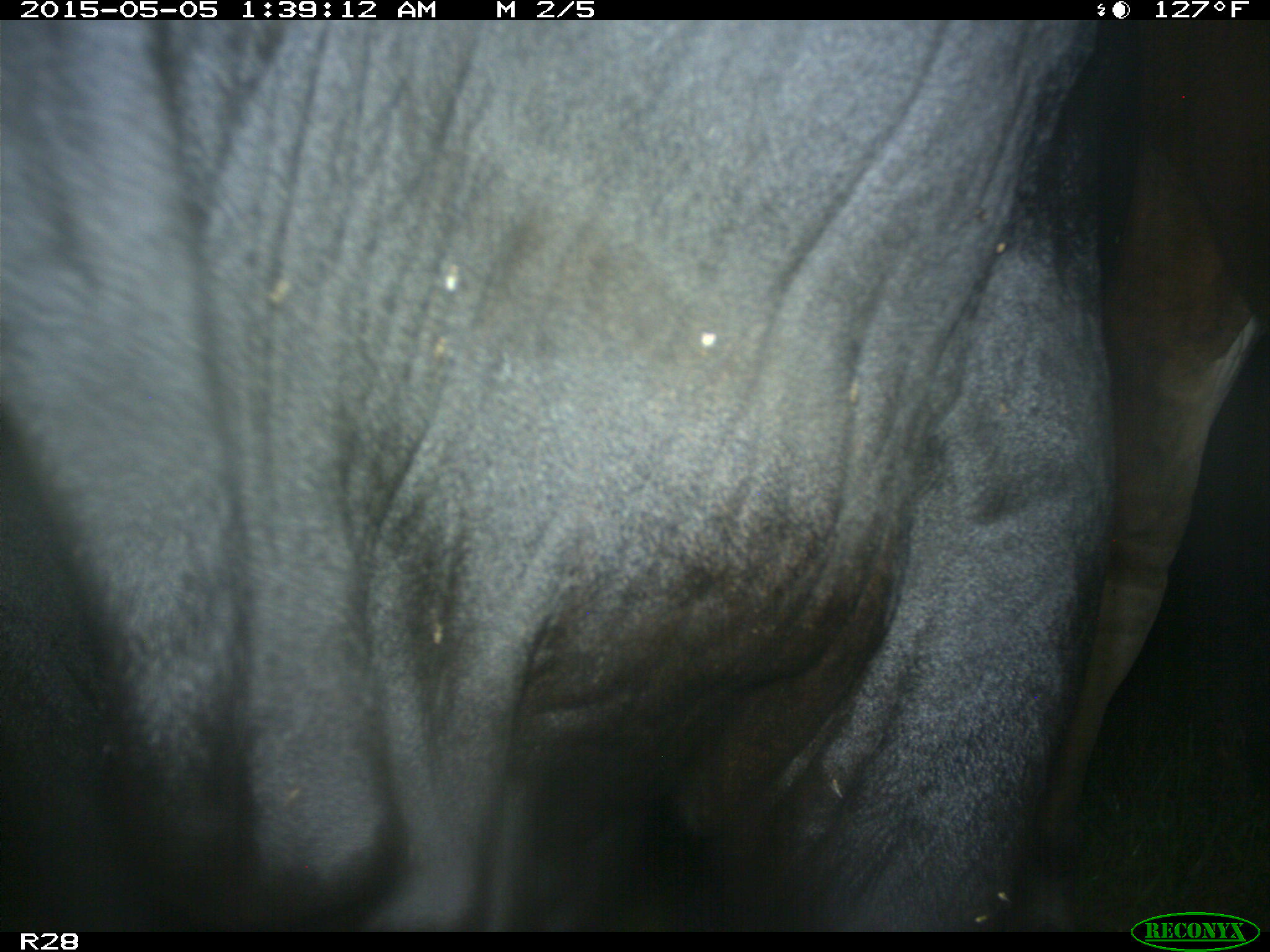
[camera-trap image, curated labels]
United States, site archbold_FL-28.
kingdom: Animalia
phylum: Chordata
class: Mammalia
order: Artiodactyla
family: Bovidae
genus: Bos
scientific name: Bos taurus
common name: domestic cow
Bos taurus (domestic cow).